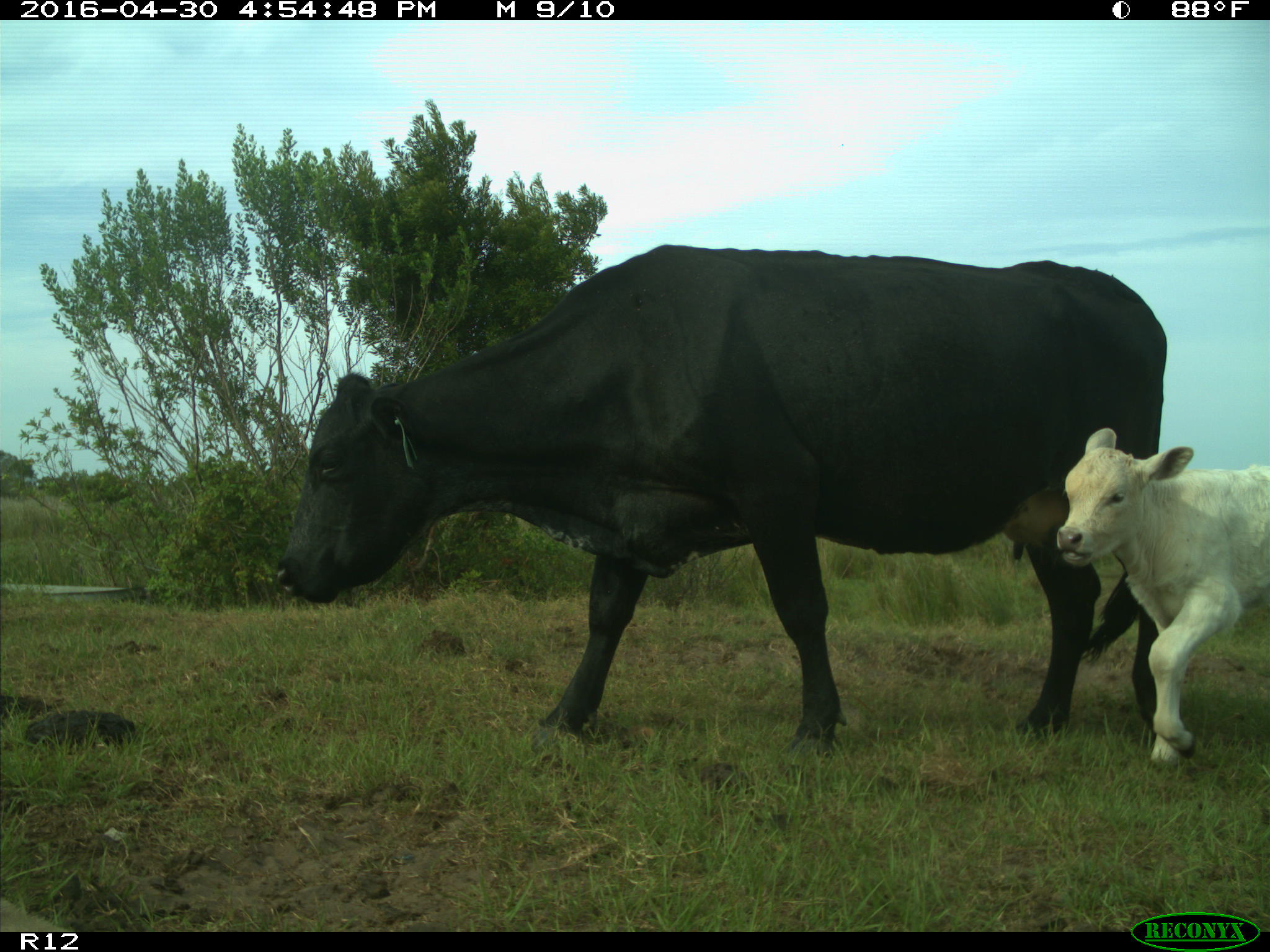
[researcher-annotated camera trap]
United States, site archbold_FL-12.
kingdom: Animalia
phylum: Chordata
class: Mammalia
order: Artiodactyla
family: Bovidae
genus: Bos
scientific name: Bos taurus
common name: domestic cow